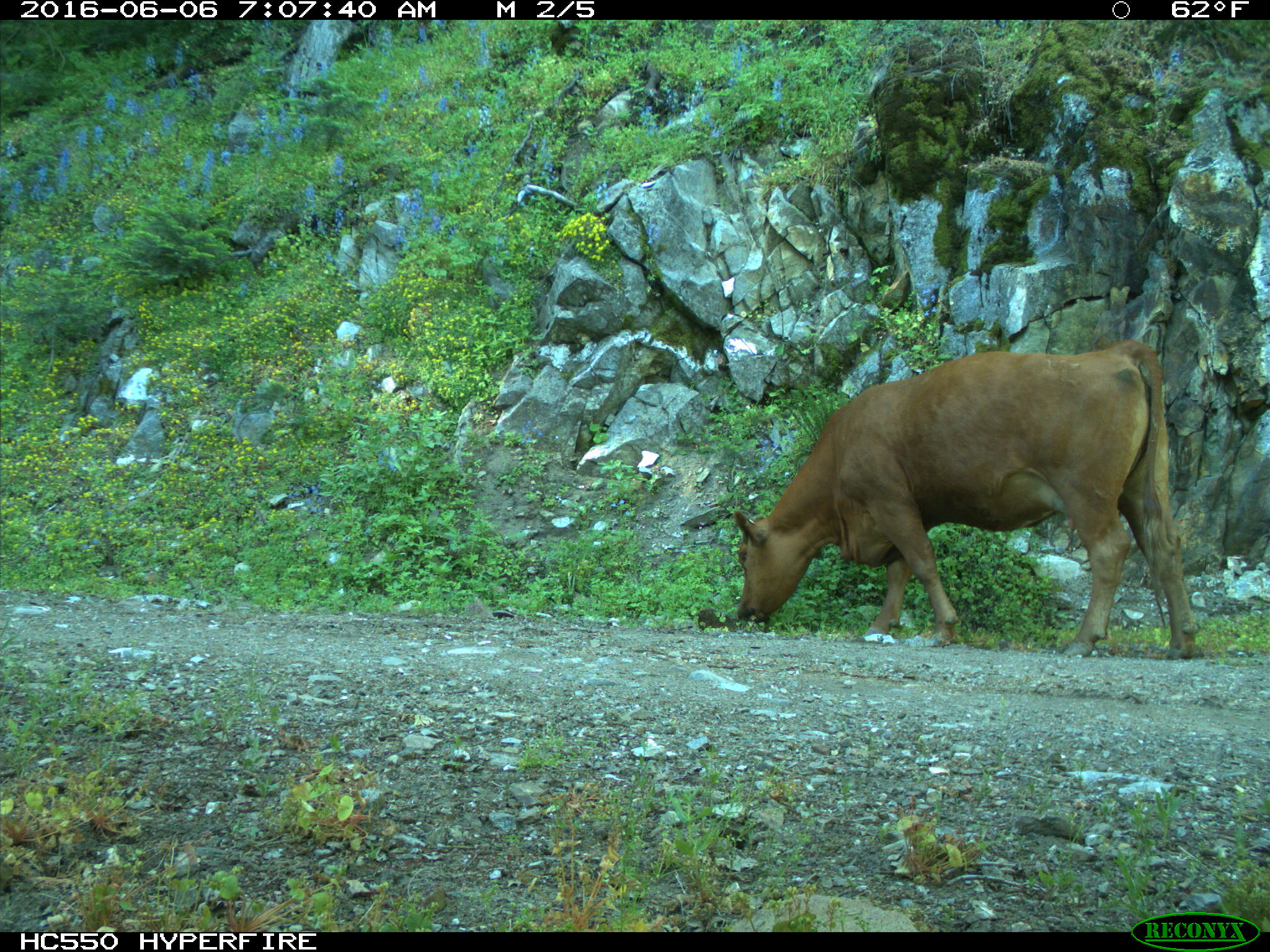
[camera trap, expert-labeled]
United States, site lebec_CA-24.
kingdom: Animalia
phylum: Chordata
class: Mammalia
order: Artiodactyla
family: Bovidae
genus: Bos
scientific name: Bos taurus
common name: domestic cow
Bos taurus (domestic cow).